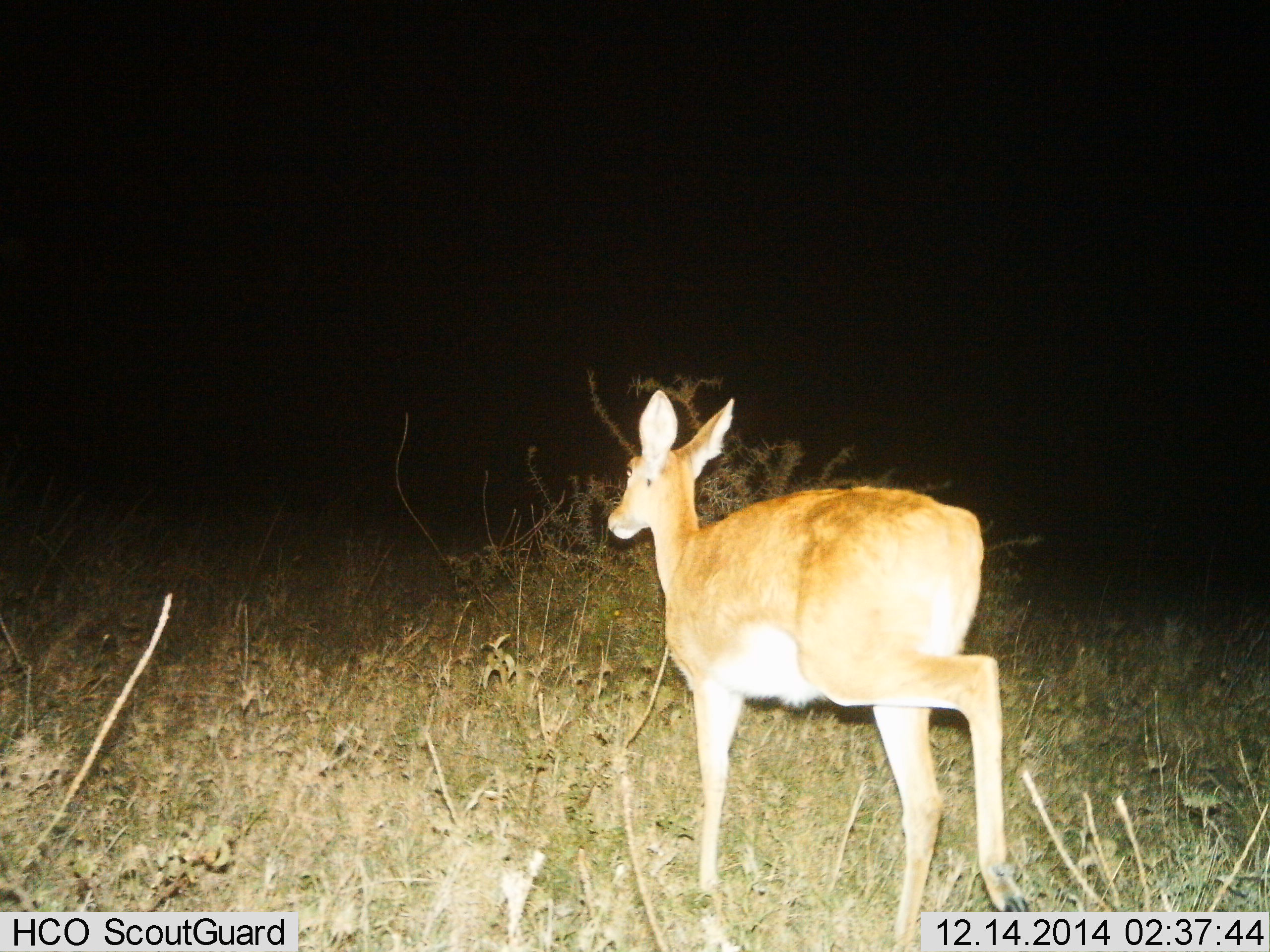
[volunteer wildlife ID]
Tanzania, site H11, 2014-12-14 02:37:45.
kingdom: Animalia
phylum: Chordata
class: Mammalia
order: Artiodactyla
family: Bovidae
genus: Redunca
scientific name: Redunca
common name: reedbuck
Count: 1.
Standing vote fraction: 60%.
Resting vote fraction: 0%.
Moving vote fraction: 40%.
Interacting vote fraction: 0%.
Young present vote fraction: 0%.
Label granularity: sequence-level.